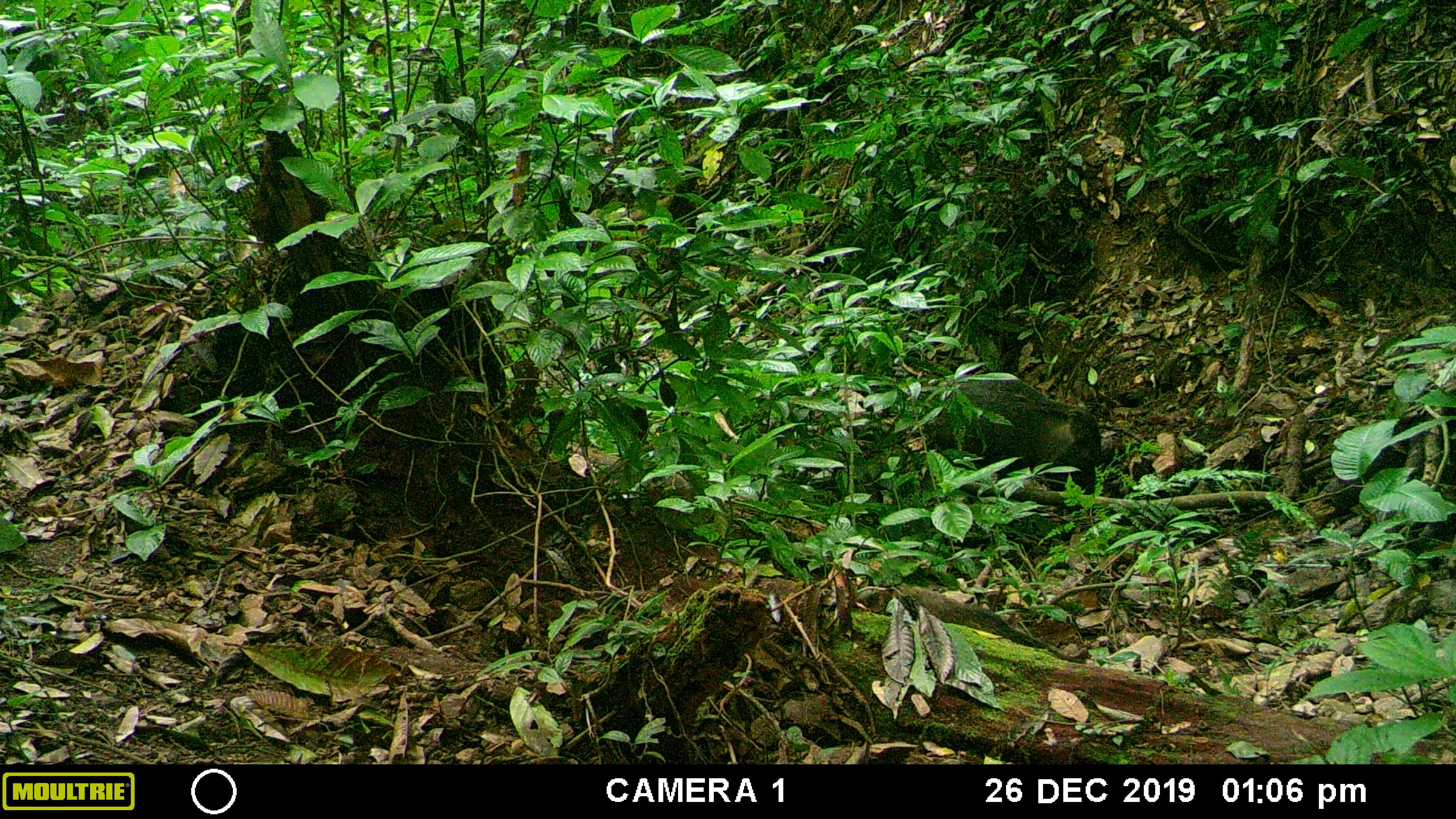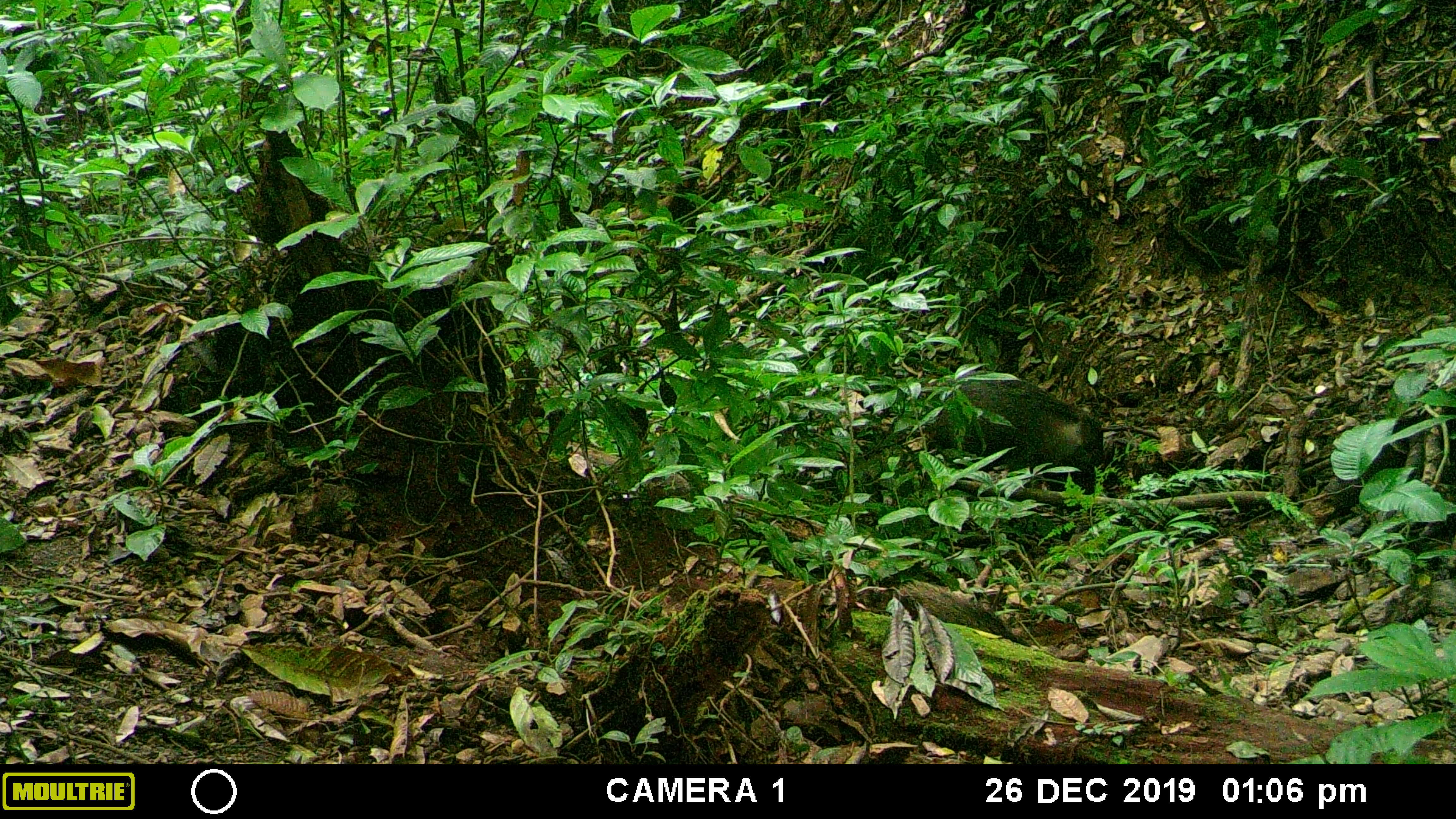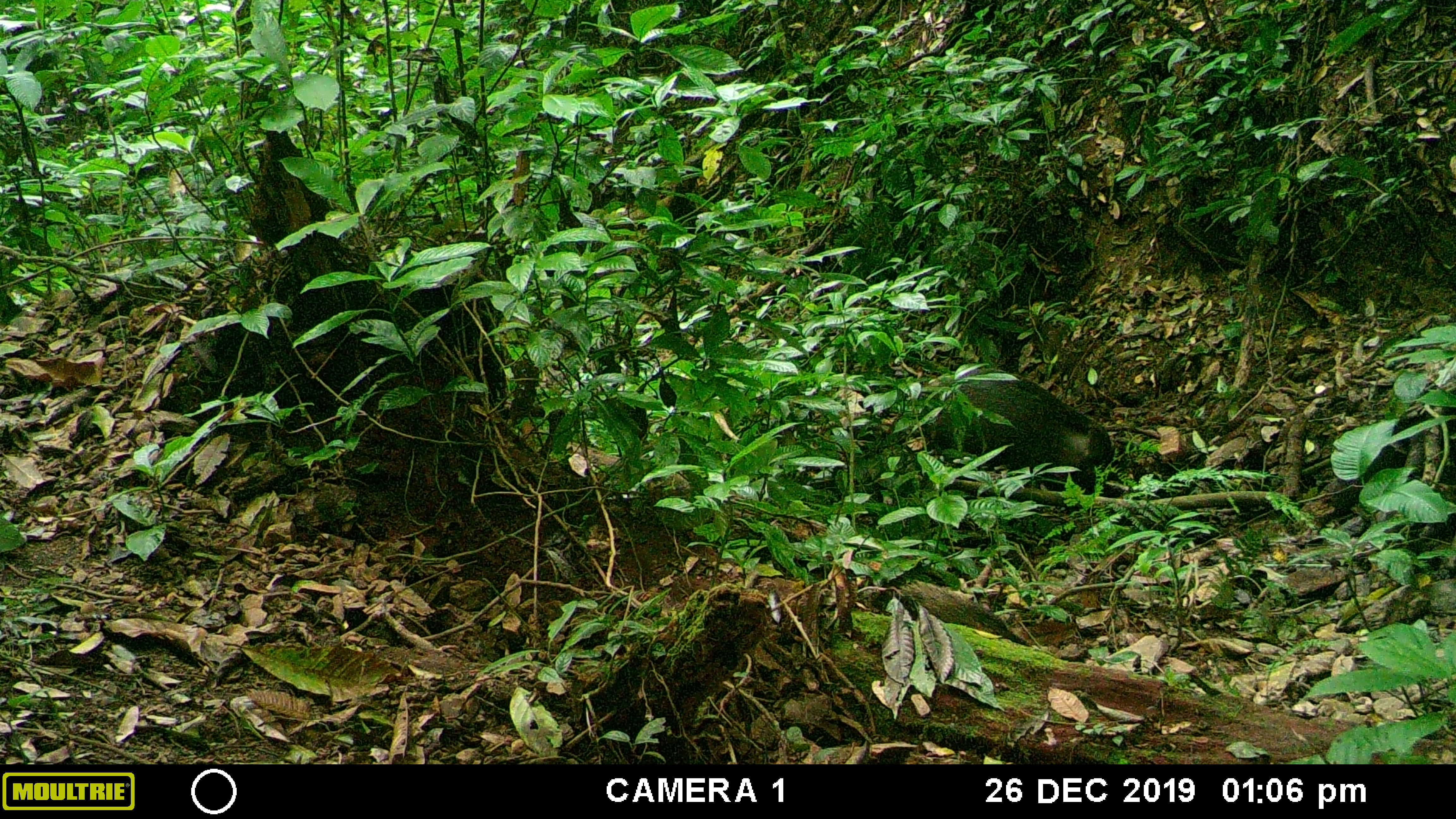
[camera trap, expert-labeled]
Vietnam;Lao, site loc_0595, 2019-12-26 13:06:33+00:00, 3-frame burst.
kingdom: Animalia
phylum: Chordata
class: Mammalia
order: Artiodactyla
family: Suidae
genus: Sus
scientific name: Sus scrofa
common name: eurasian wild pig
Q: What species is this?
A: Eurasian wild pig (Sus scrofa).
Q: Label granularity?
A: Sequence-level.